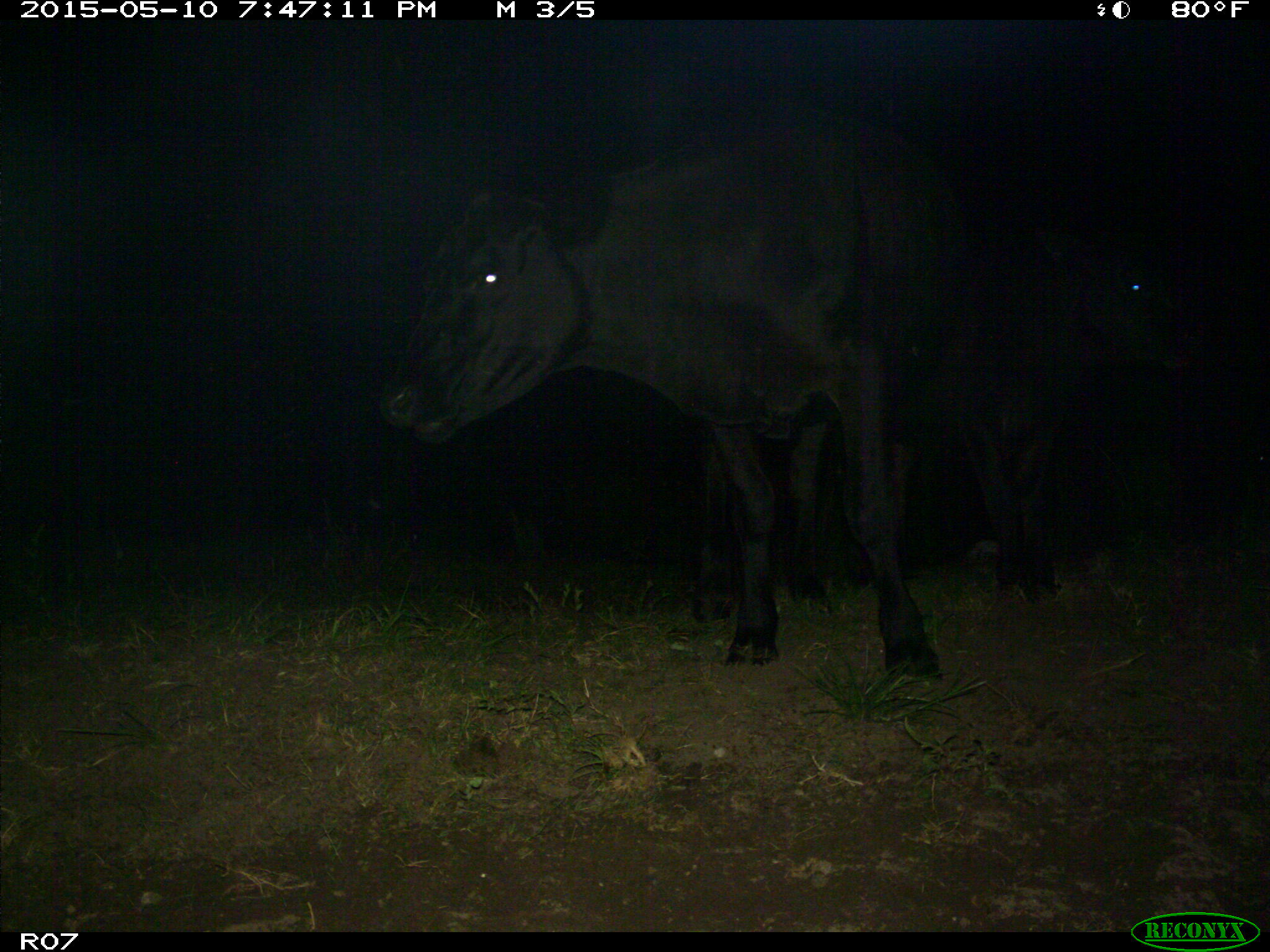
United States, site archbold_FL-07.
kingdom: Animalia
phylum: Chordata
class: Mammalia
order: Artiodactyla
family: Bovidae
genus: Bos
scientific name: Bos taurus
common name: domestic cow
Bos taurus (domestic cow).